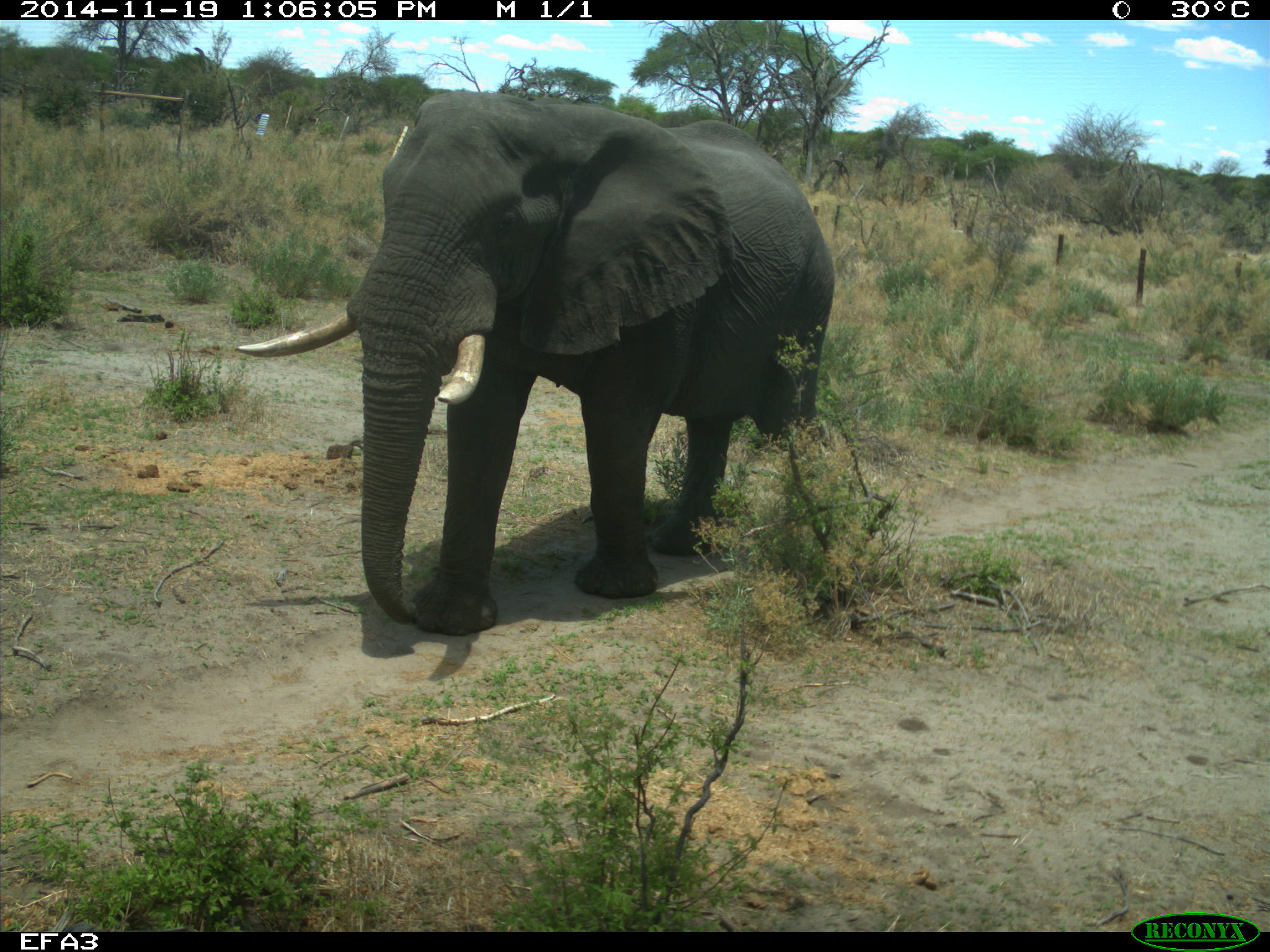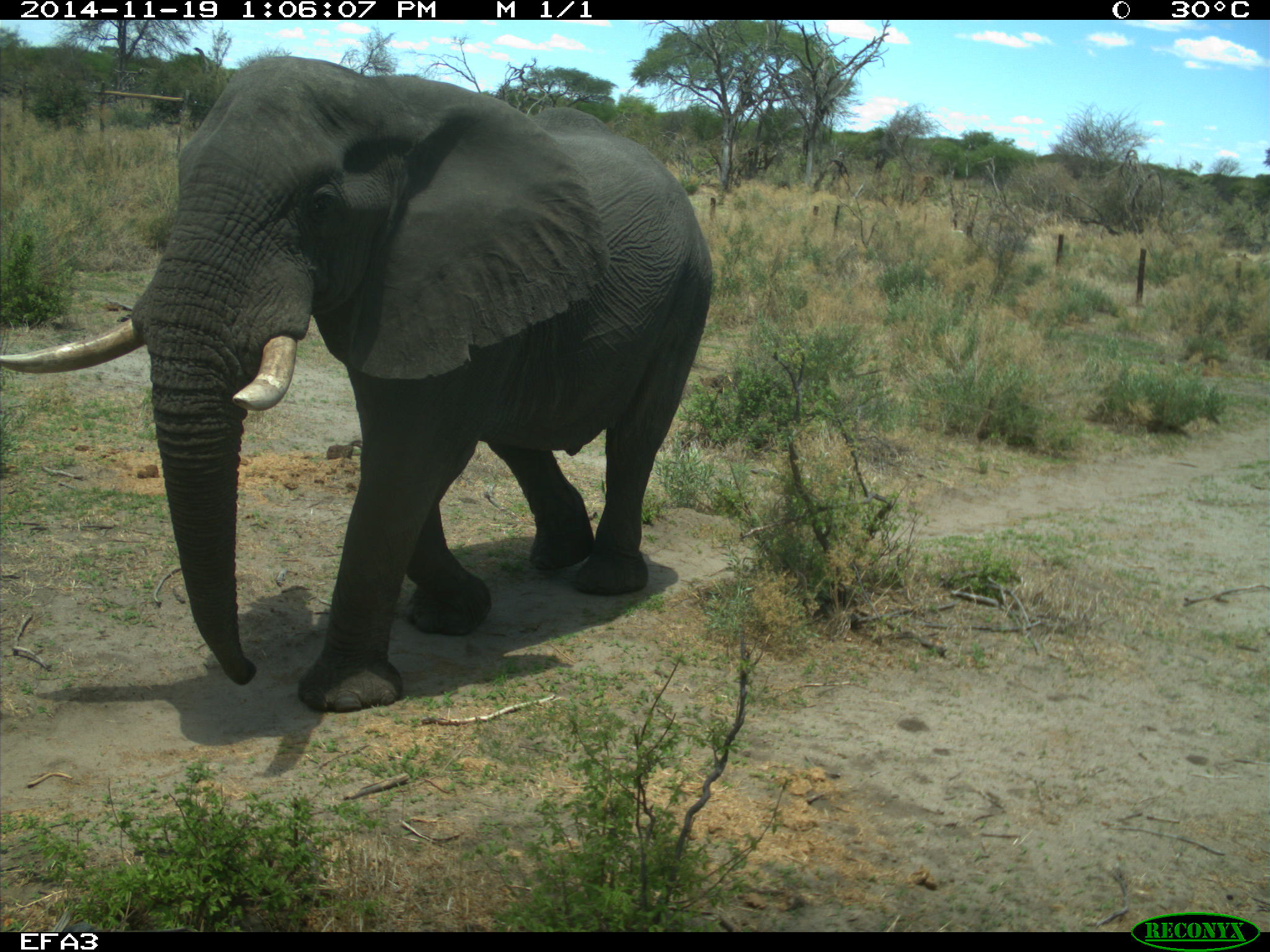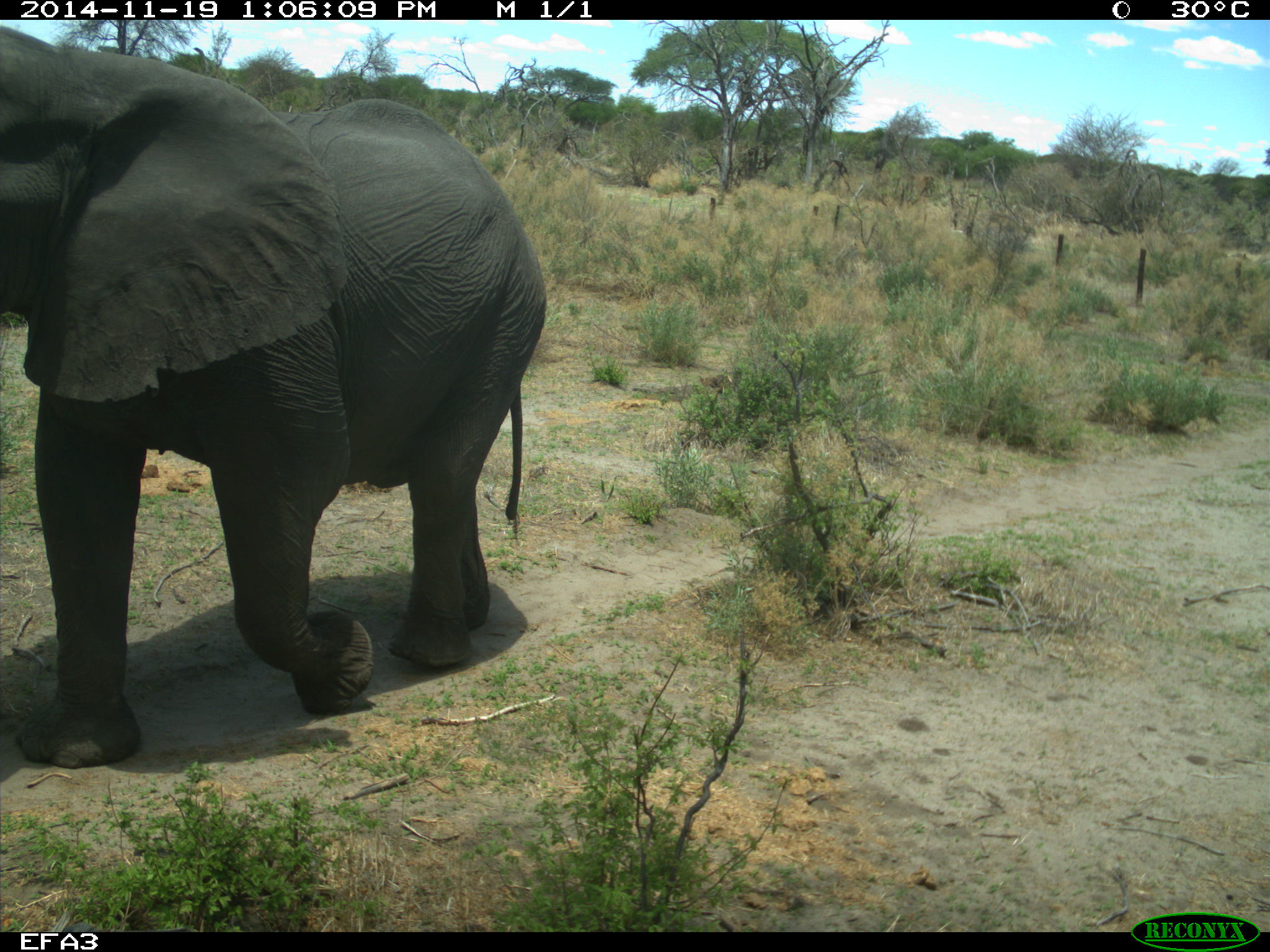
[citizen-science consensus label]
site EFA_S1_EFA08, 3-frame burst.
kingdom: Animalia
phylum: Chordata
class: Mammalia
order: Proboscidea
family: Elephantidae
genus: Loxodonta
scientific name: Loxodonta africana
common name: african bush elephant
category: elephant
Elephant (african bush elephant) (Loxodonta africana), count 1. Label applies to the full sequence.